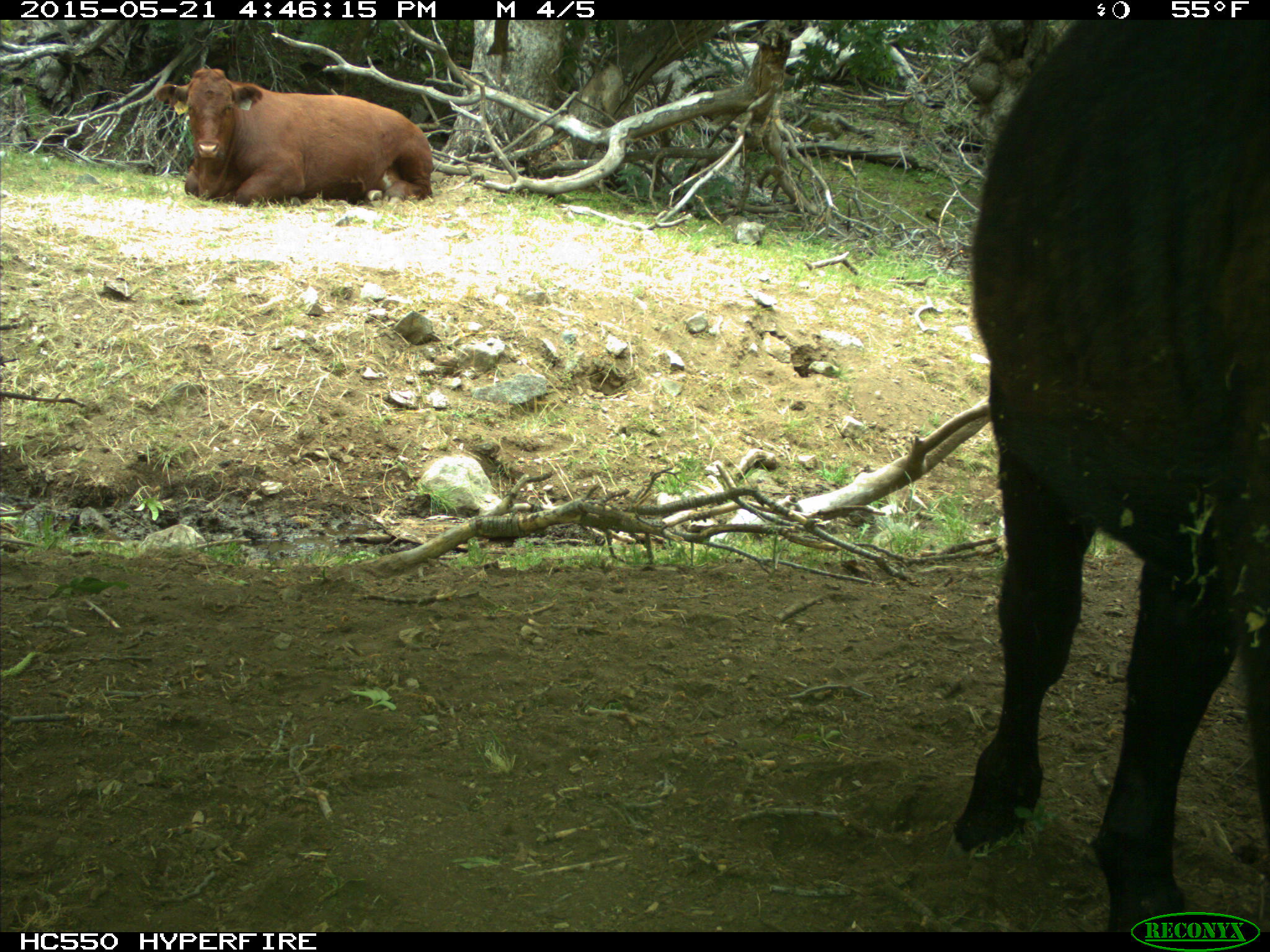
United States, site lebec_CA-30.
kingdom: Animalia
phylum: Chordata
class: Mammalia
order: Artiodactyla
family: Bovidae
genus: Bos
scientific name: Bos taurus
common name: domestic cow